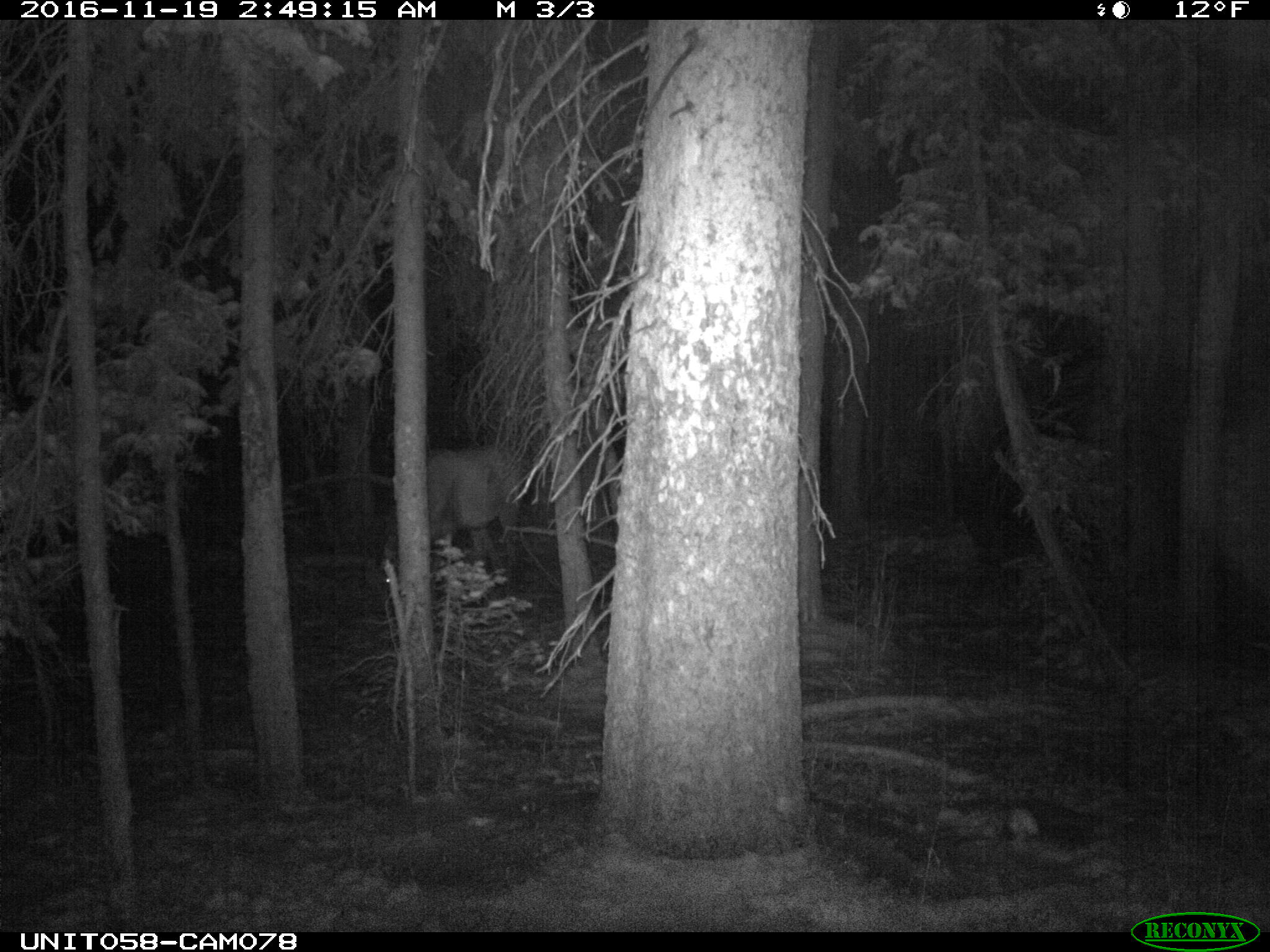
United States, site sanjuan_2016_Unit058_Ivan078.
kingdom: Animalia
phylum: Chordata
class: Mammalia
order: Artiodactyla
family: Cervidae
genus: Cervus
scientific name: Cervus elaphus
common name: red deer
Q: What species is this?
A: Cervus elaphus (red deer).